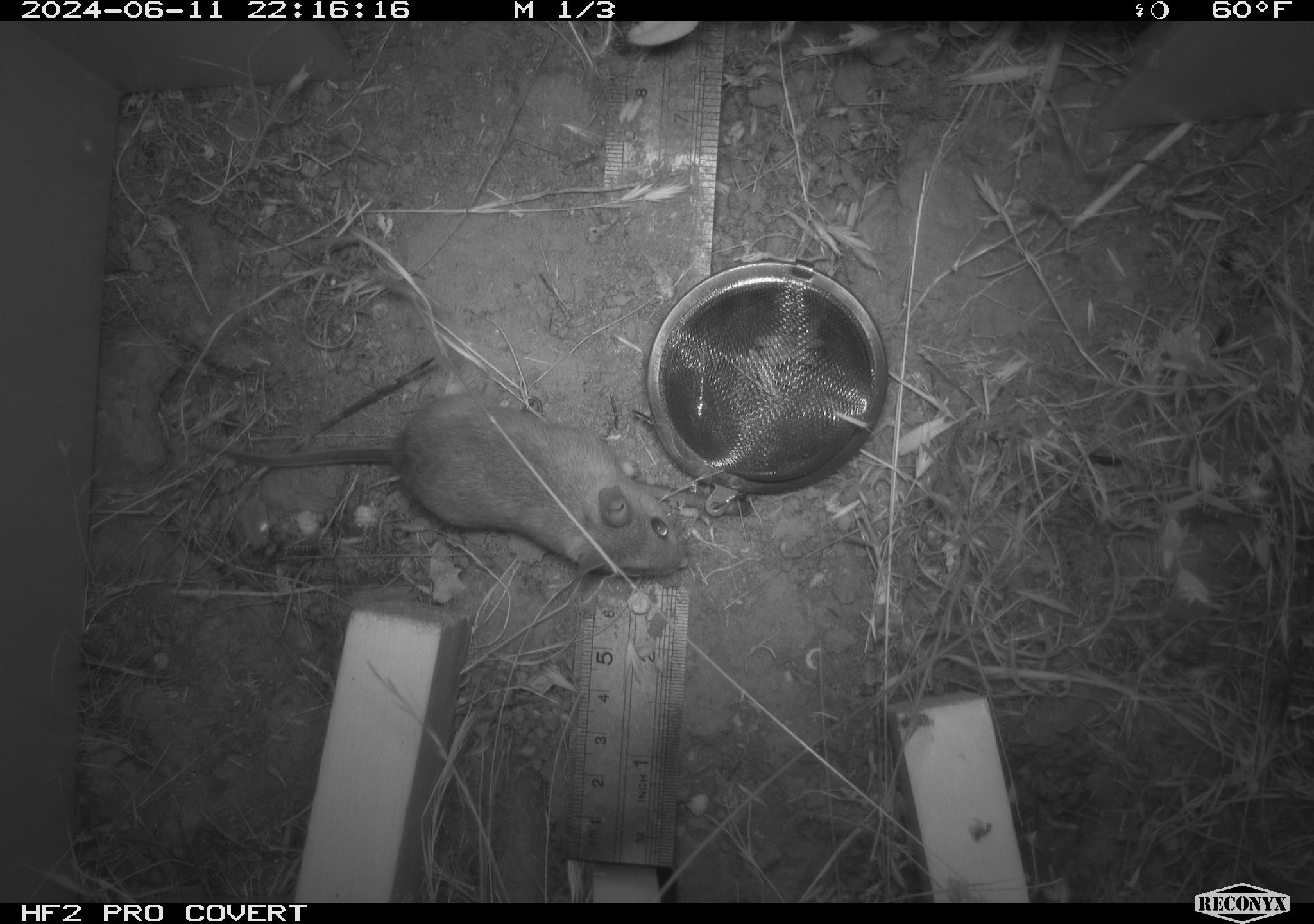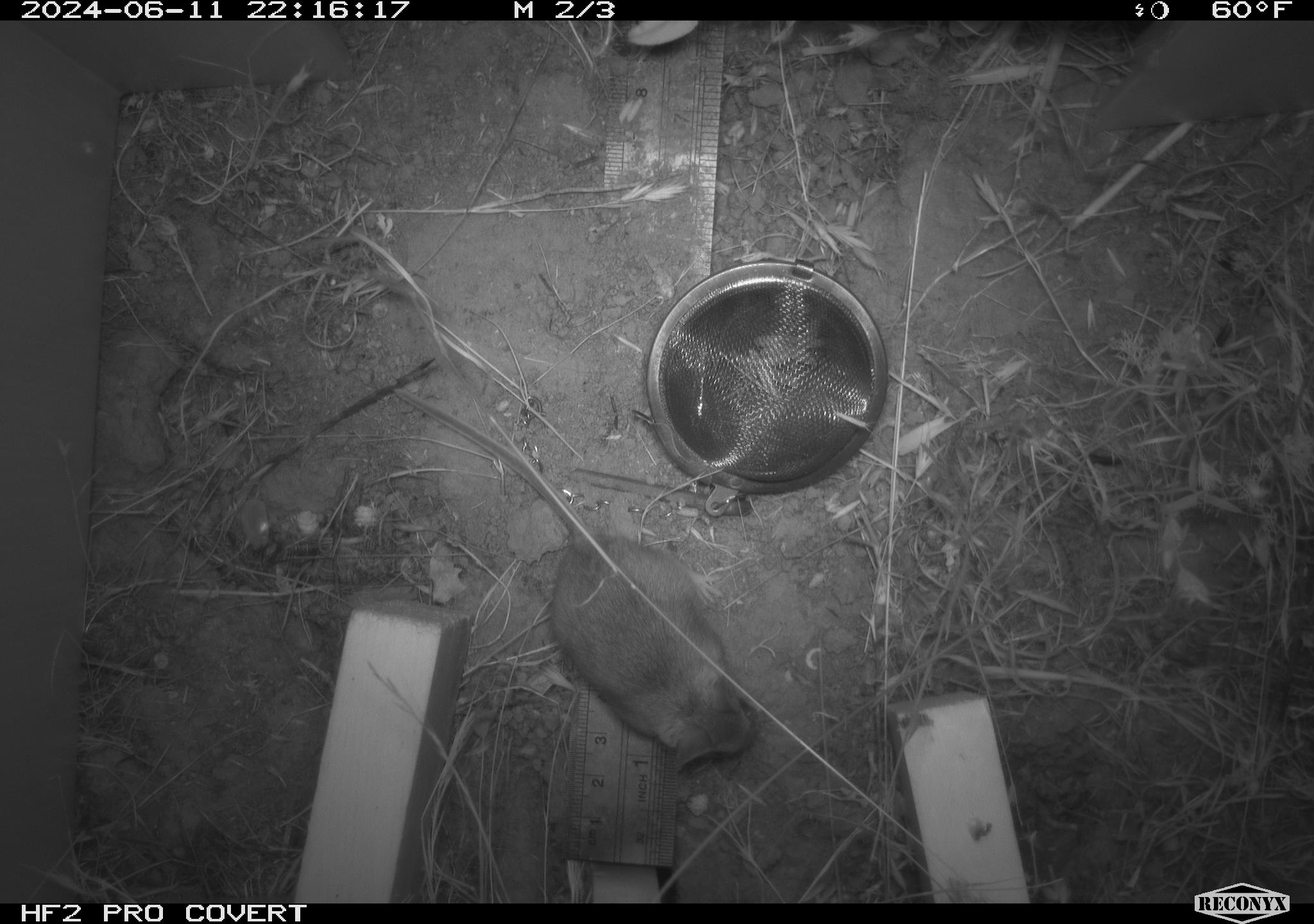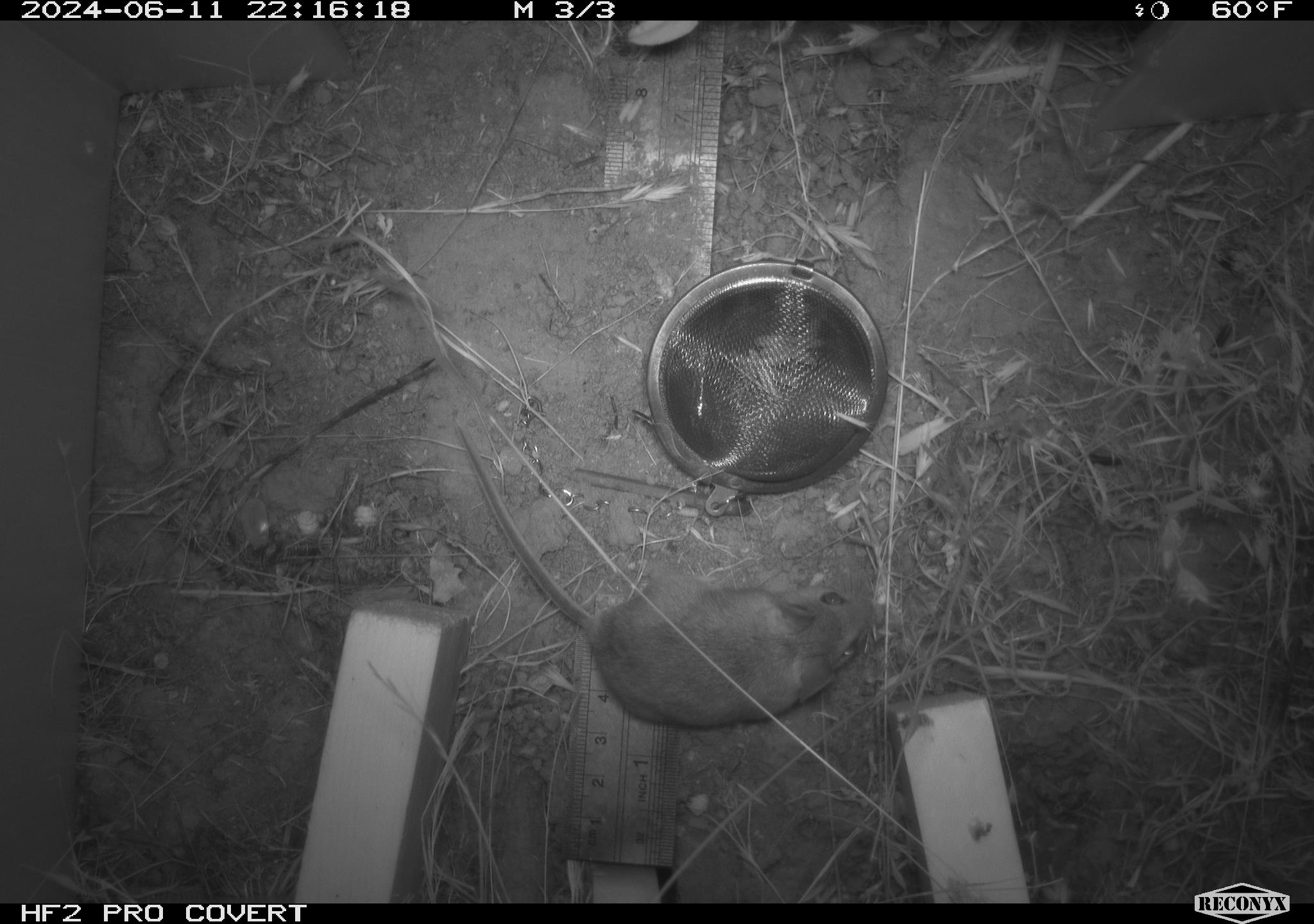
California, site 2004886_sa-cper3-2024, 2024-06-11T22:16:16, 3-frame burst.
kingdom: Animalia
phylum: Chordata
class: Mammalia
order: Rodentia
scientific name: Rodentia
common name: rodent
Rodent (Rodentia).